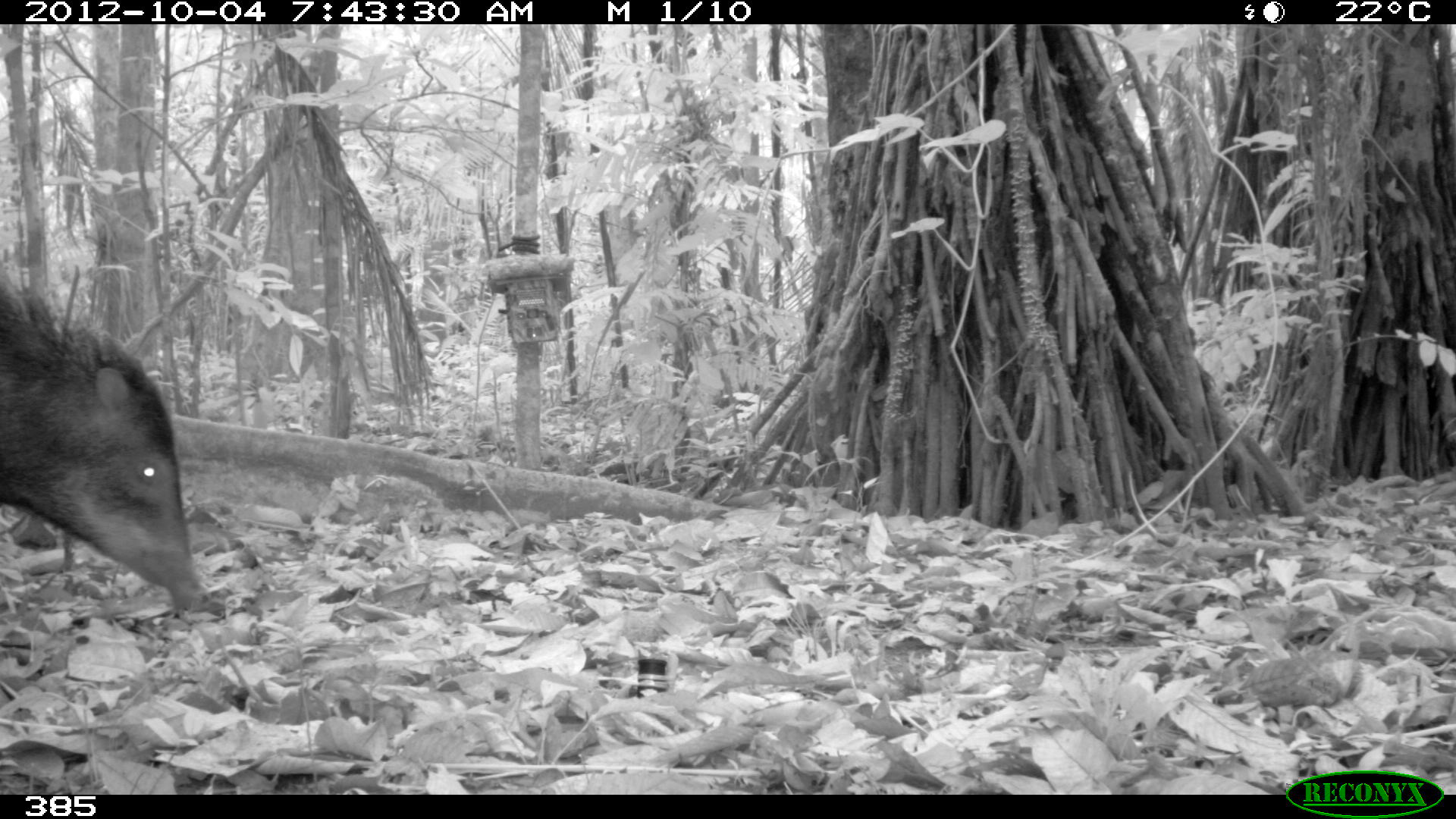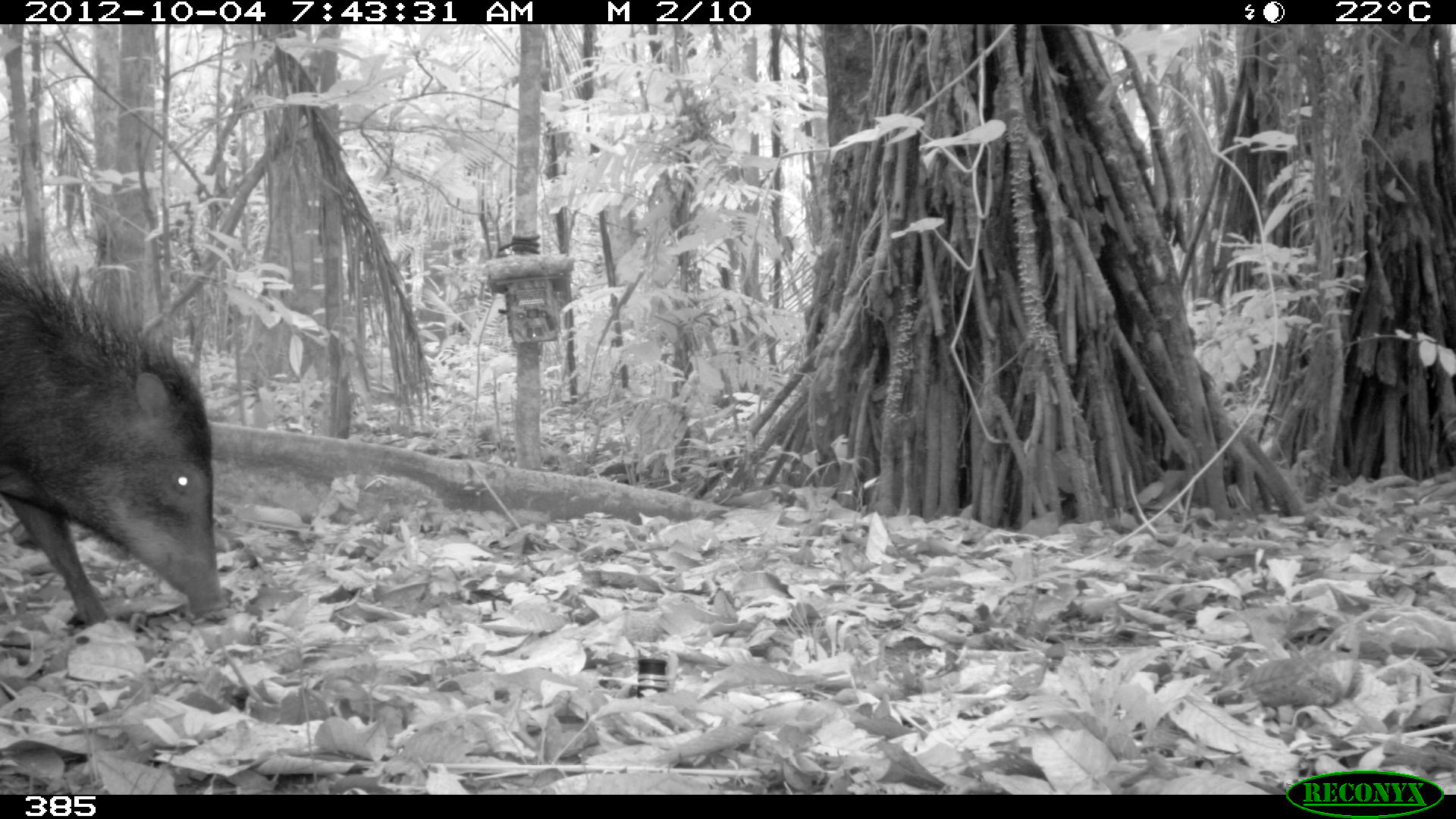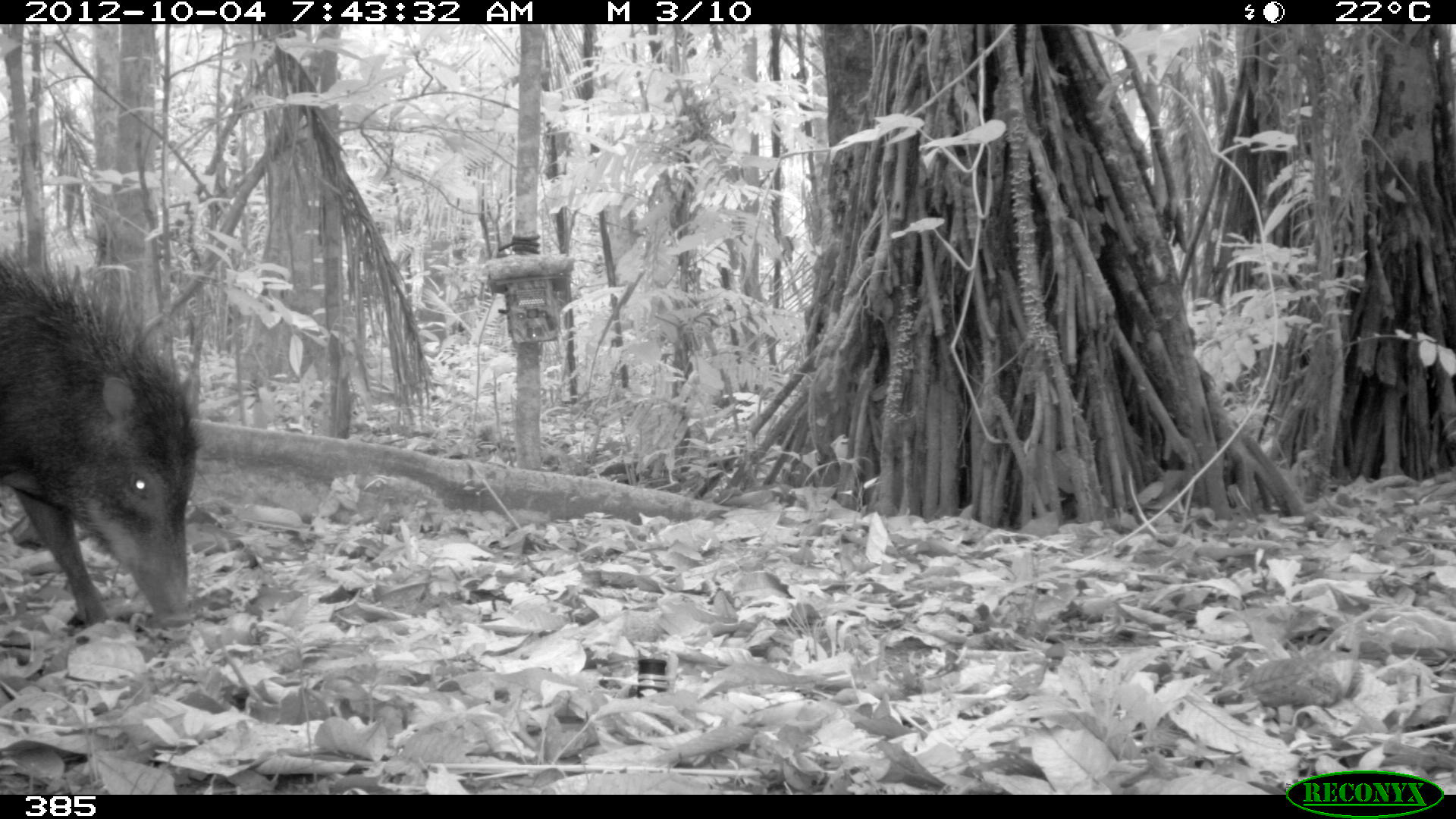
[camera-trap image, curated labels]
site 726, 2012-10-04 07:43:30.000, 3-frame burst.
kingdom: Animalia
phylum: Chordata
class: Mammalia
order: Artiodactyla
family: Tayassuidae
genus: Tayassu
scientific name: Tayassu pecari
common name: white-lipped peccary